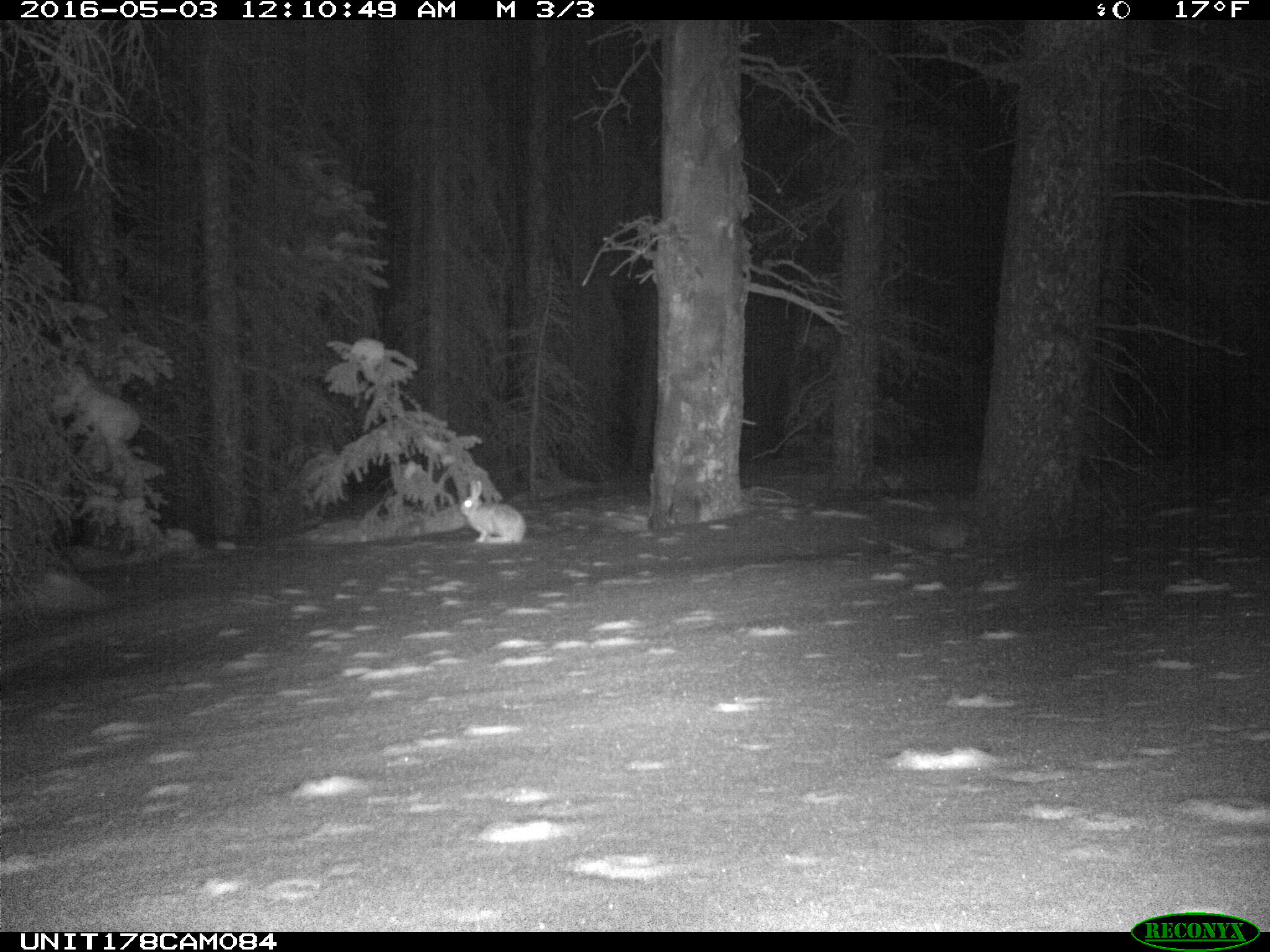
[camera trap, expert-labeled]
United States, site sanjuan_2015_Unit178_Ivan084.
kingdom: Animalia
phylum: Chordata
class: Mammalia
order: Lagomorpha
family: Leporidae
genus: Lepus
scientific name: Lepus americanus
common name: snowshoe hare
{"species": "Lepus americanus (snowshoe hare)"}